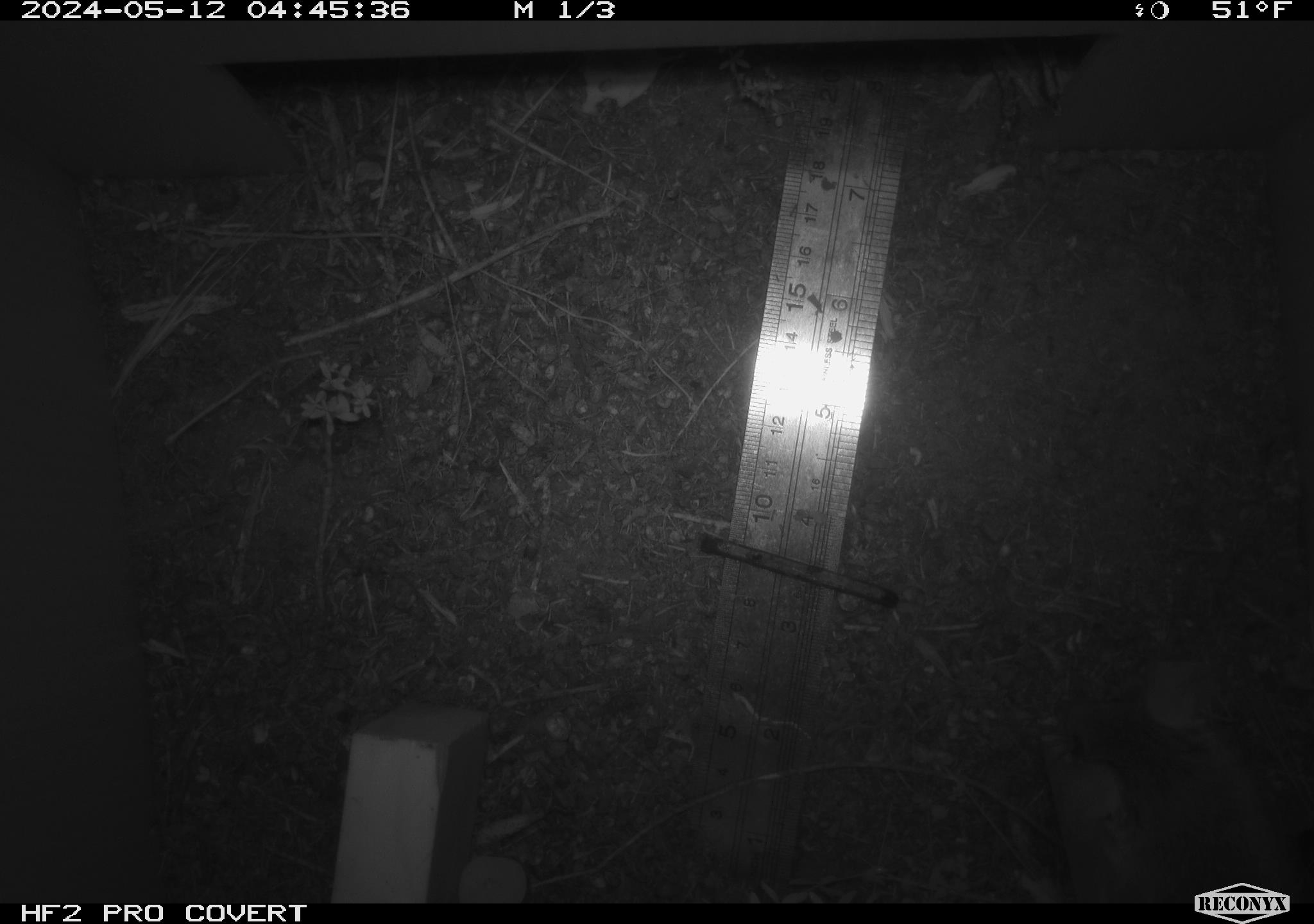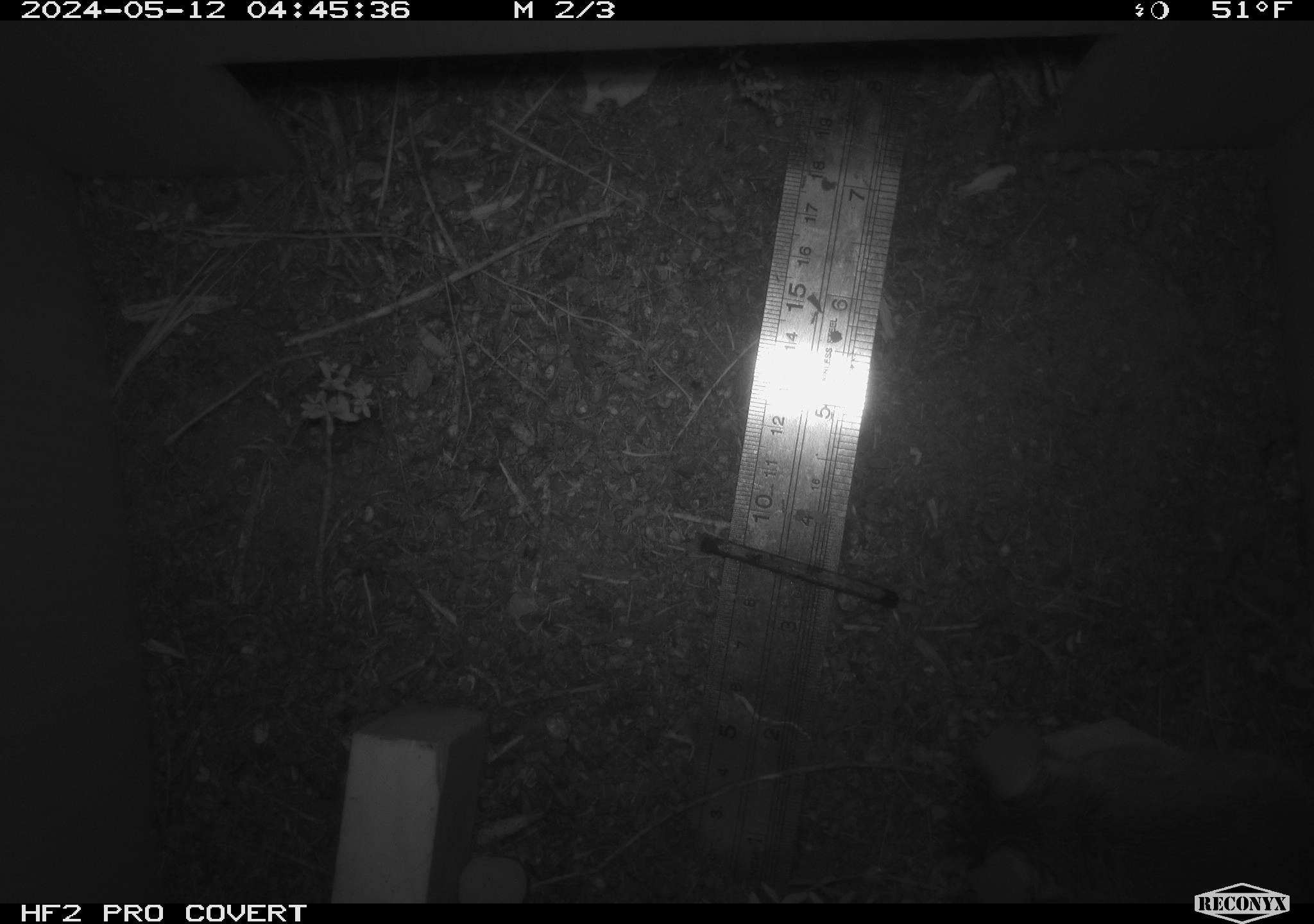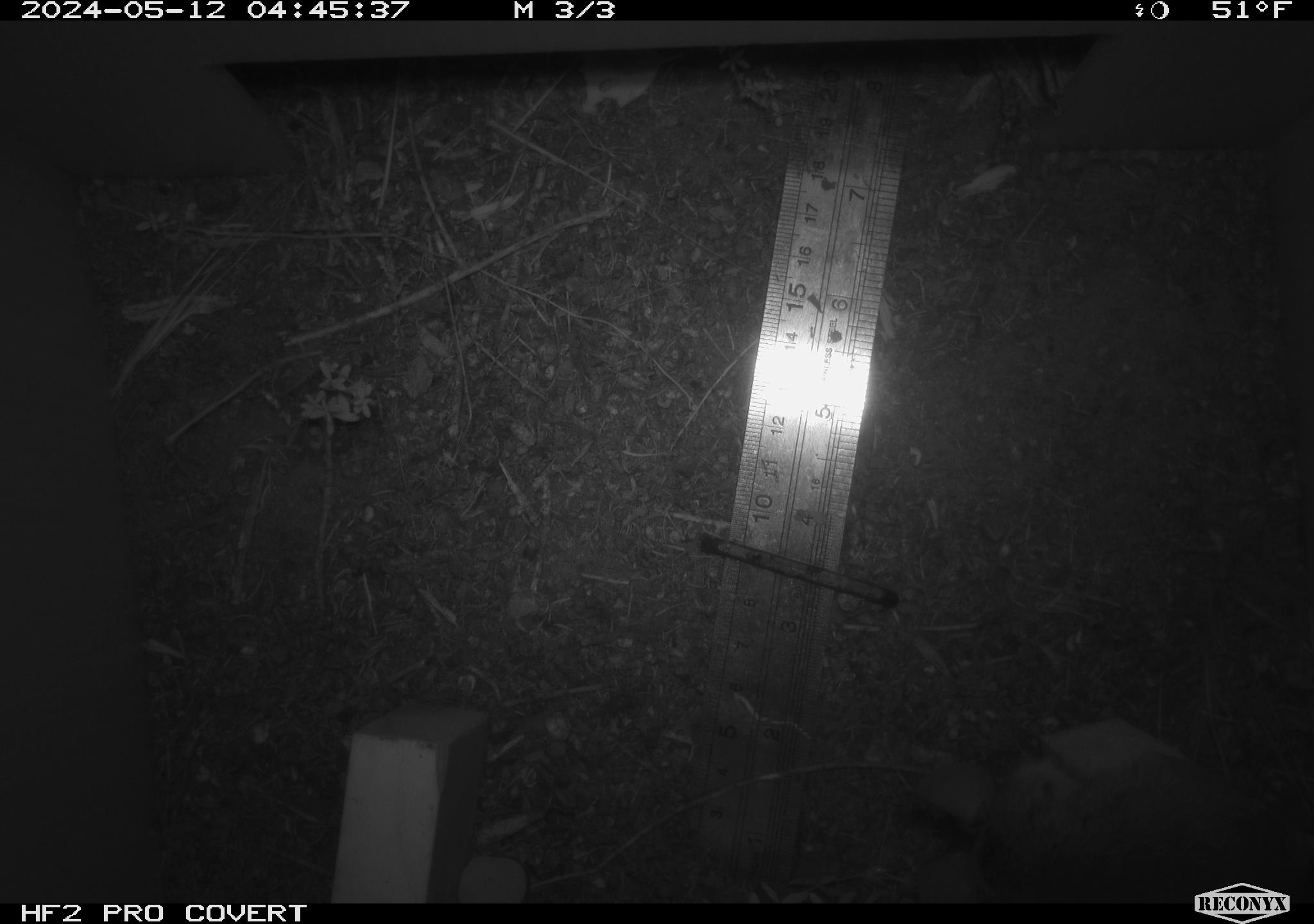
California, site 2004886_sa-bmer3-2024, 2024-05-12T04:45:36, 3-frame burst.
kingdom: Animalia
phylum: Chordata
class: Mammalia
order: Rodentia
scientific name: Rodentia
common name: mouse species